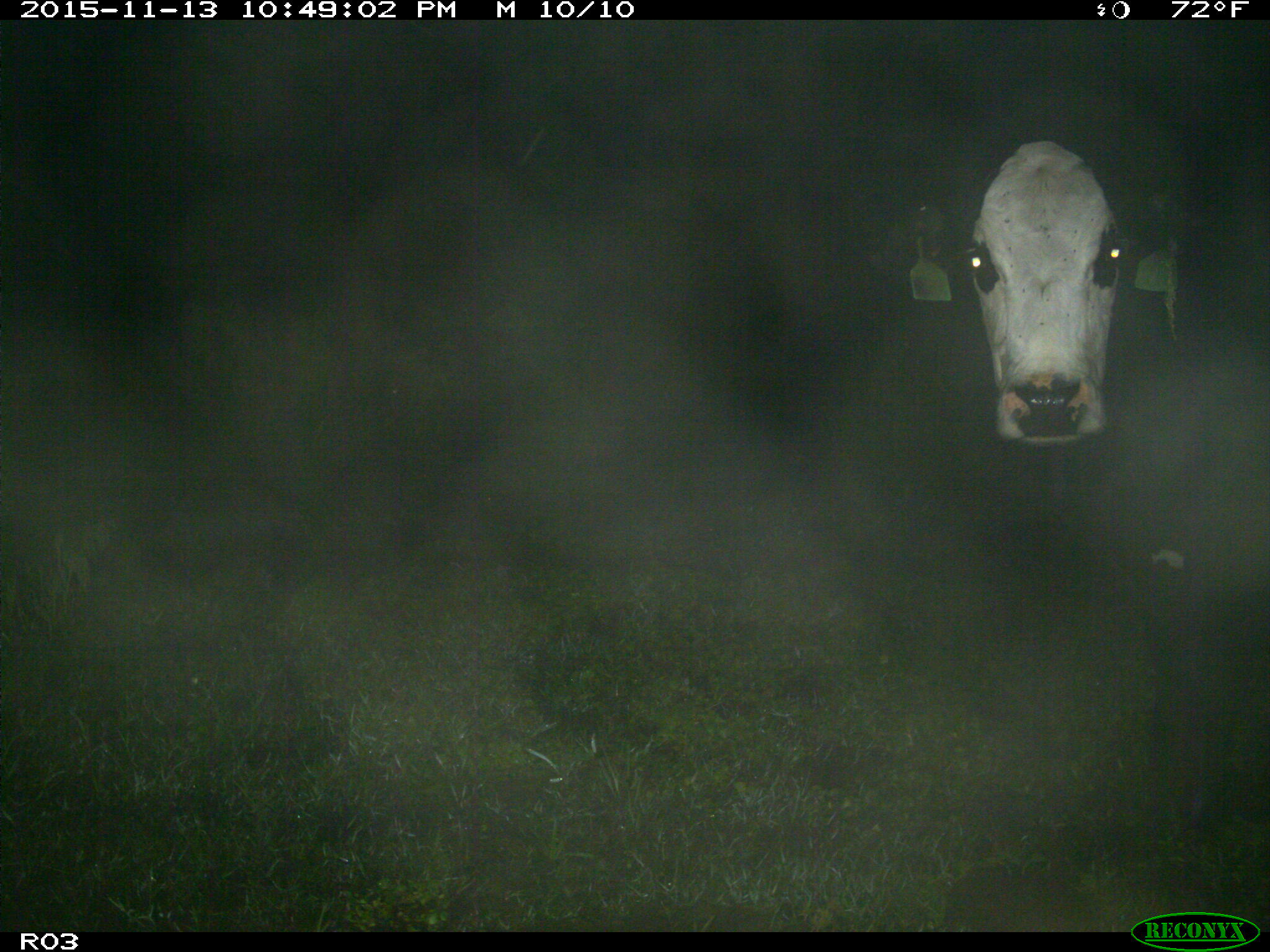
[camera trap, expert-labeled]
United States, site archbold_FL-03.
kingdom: Animalia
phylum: Chordata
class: Mammalia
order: Artiodactyla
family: Bovidae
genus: Bos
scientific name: Bos taurus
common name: domestic cow